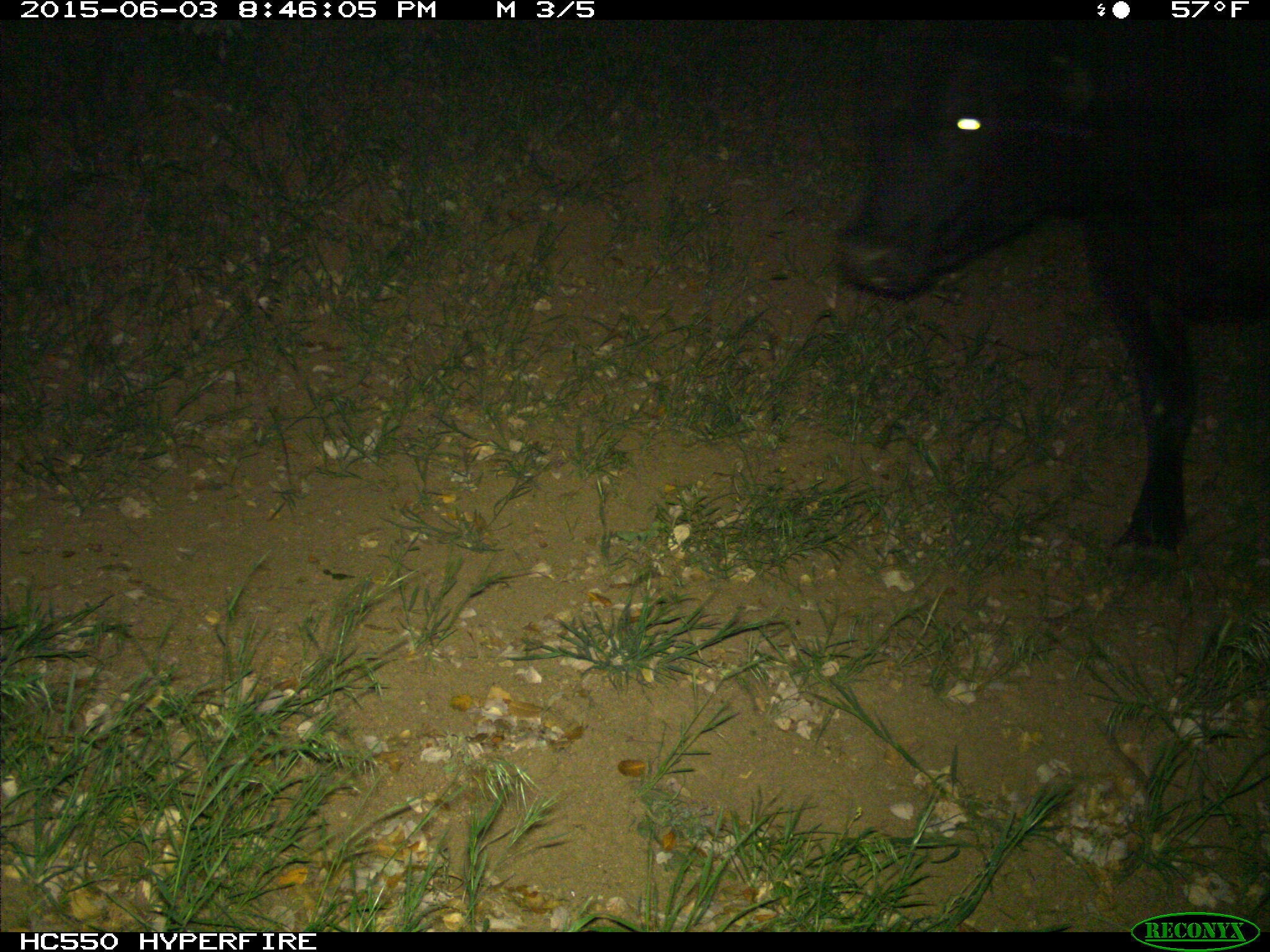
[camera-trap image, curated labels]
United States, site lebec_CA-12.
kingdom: Animalia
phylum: Chordata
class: Mammalia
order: Artiodactyla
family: Bovidae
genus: Bos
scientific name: Bos taurus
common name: domestic cow